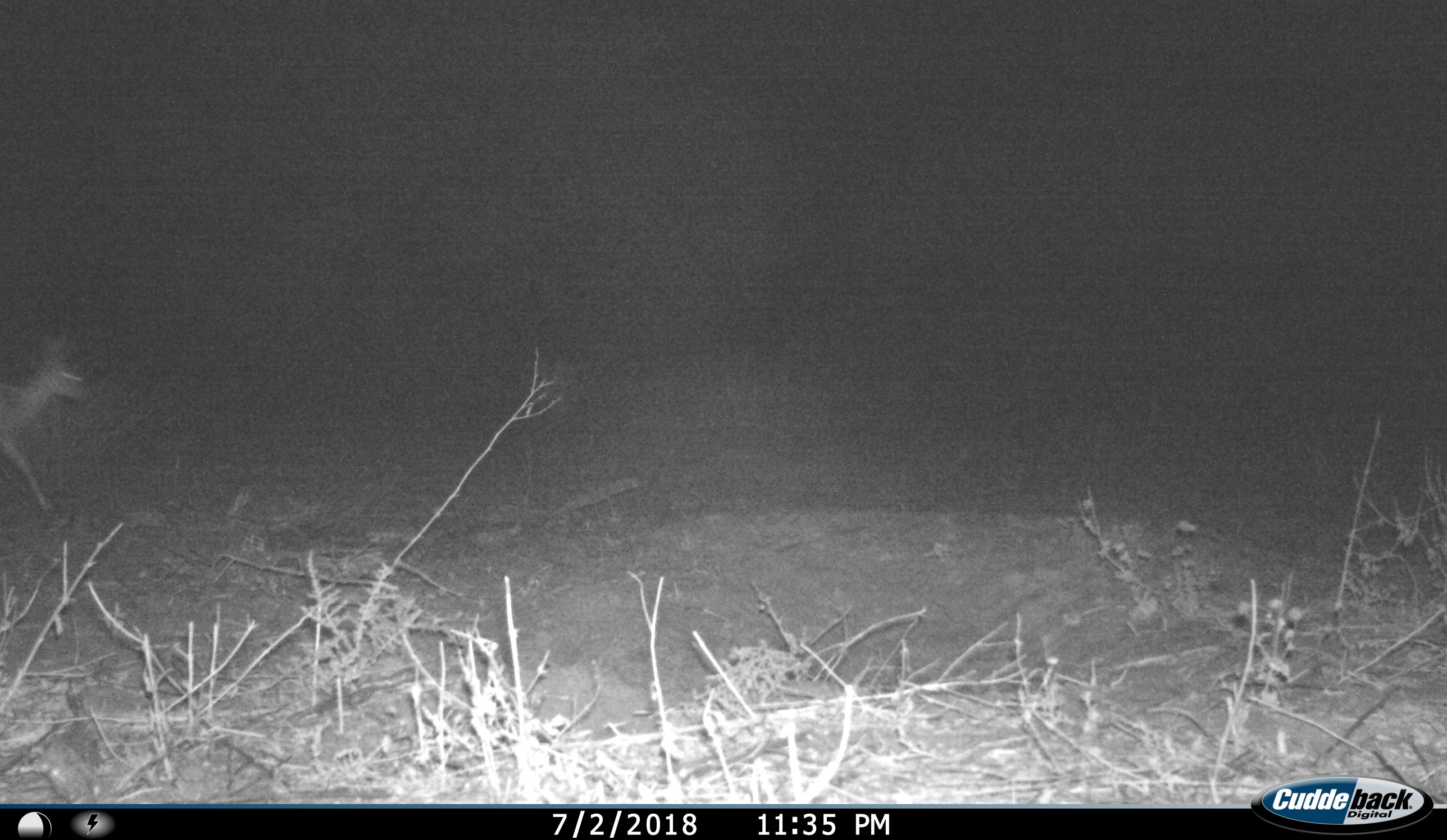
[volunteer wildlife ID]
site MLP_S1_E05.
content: unidentified animal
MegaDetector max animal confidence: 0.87